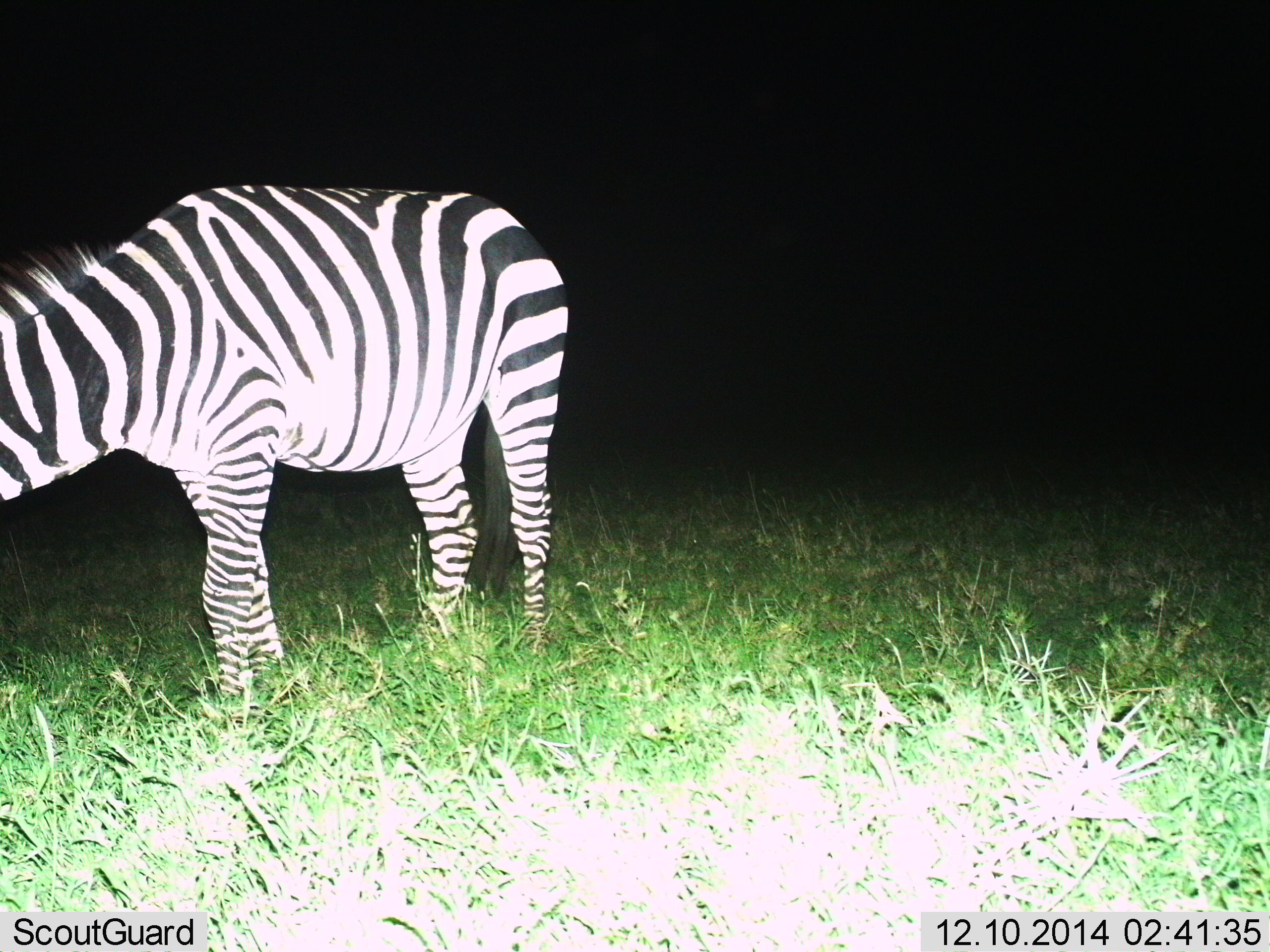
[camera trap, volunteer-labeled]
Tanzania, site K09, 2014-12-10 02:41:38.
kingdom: Animalia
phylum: Chordata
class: Mammalia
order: Perissodactyla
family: Equidae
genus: Equus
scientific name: Equus quagga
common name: plains zebra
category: zebra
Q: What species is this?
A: Zebra (plains zebra) (Equus quagga).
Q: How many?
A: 1.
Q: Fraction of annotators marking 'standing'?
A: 50%.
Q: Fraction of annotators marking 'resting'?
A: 0%.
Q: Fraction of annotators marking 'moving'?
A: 10%.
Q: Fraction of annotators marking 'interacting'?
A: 0%.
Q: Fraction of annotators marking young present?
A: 0%.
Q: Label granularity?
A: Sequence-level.